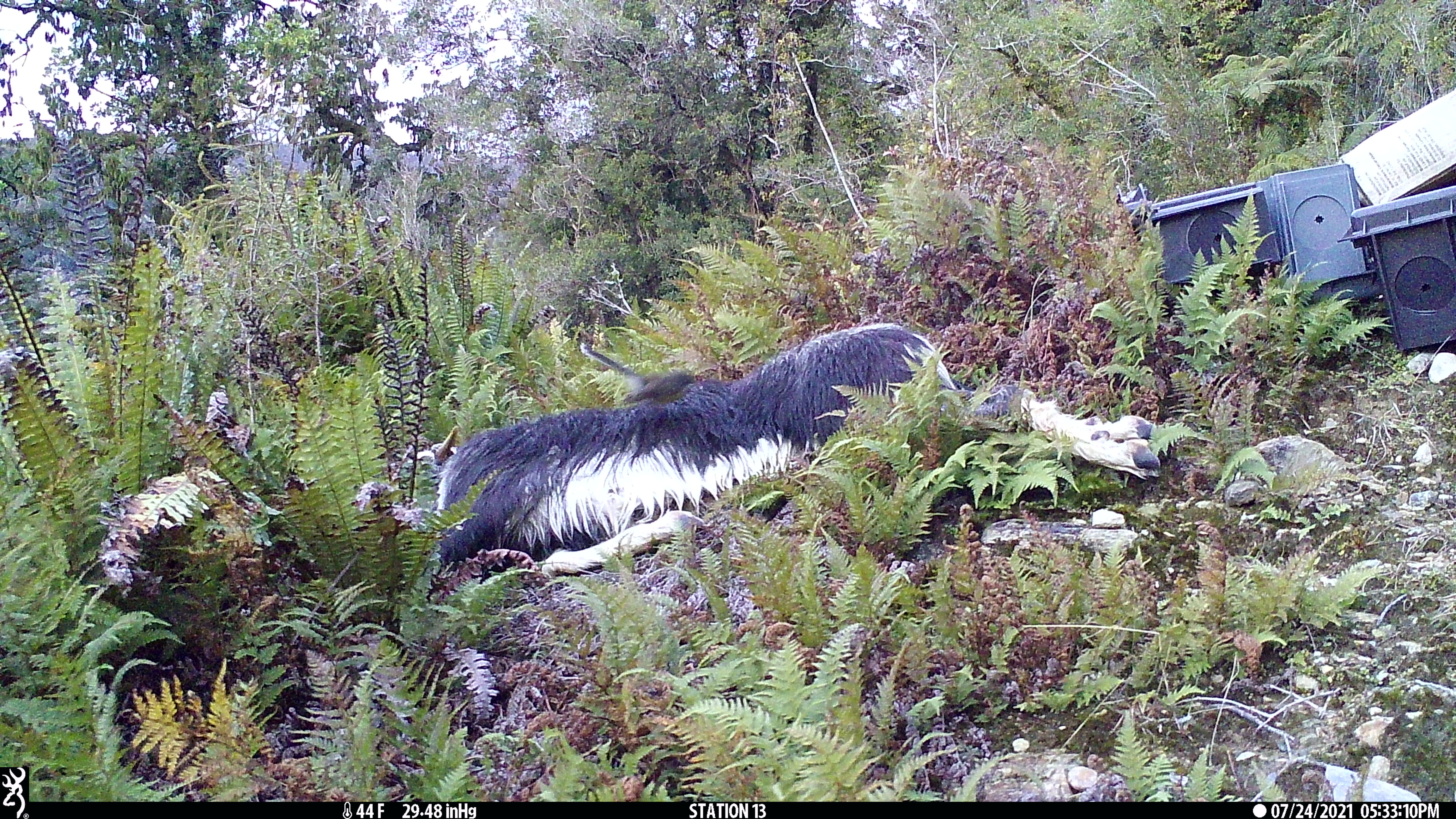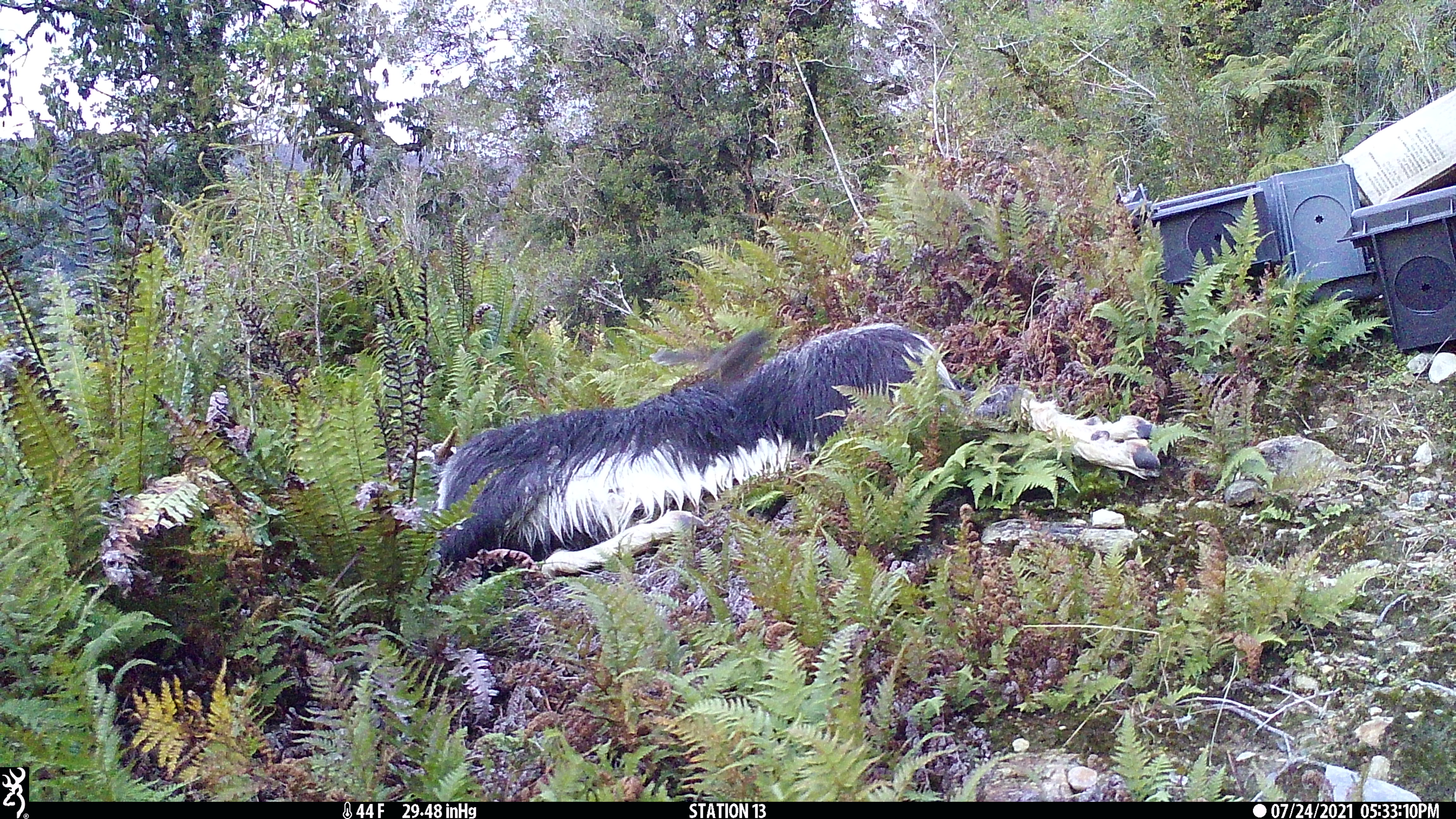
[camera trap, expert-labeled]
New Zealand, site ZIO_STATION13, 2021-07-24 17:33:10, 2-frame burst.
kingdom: Animalia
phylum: Chordata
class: Aves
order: Passeriformes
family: Rhipiduridae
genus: Rhipidura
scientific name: Rhipidura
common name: fantails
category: fantail